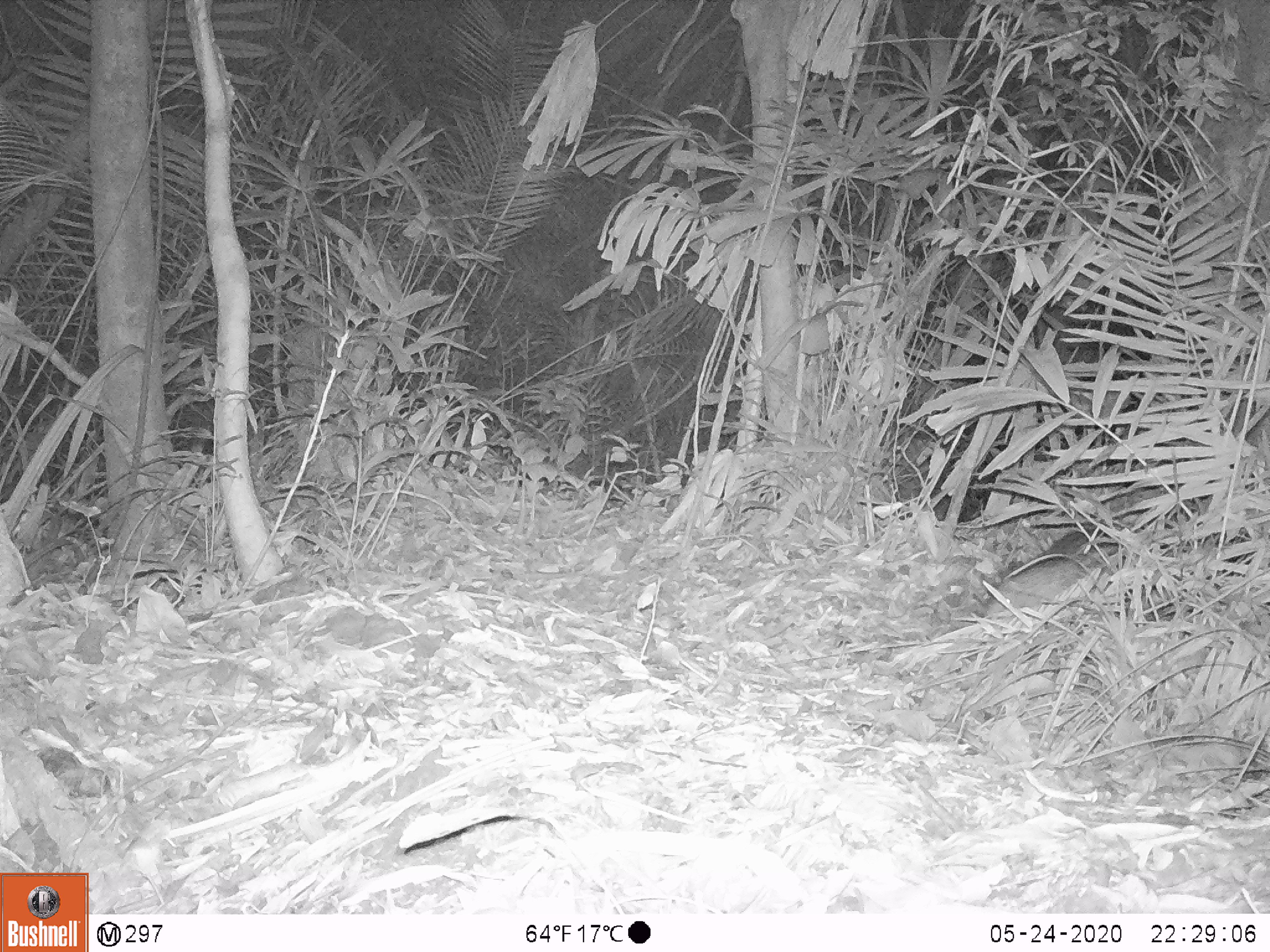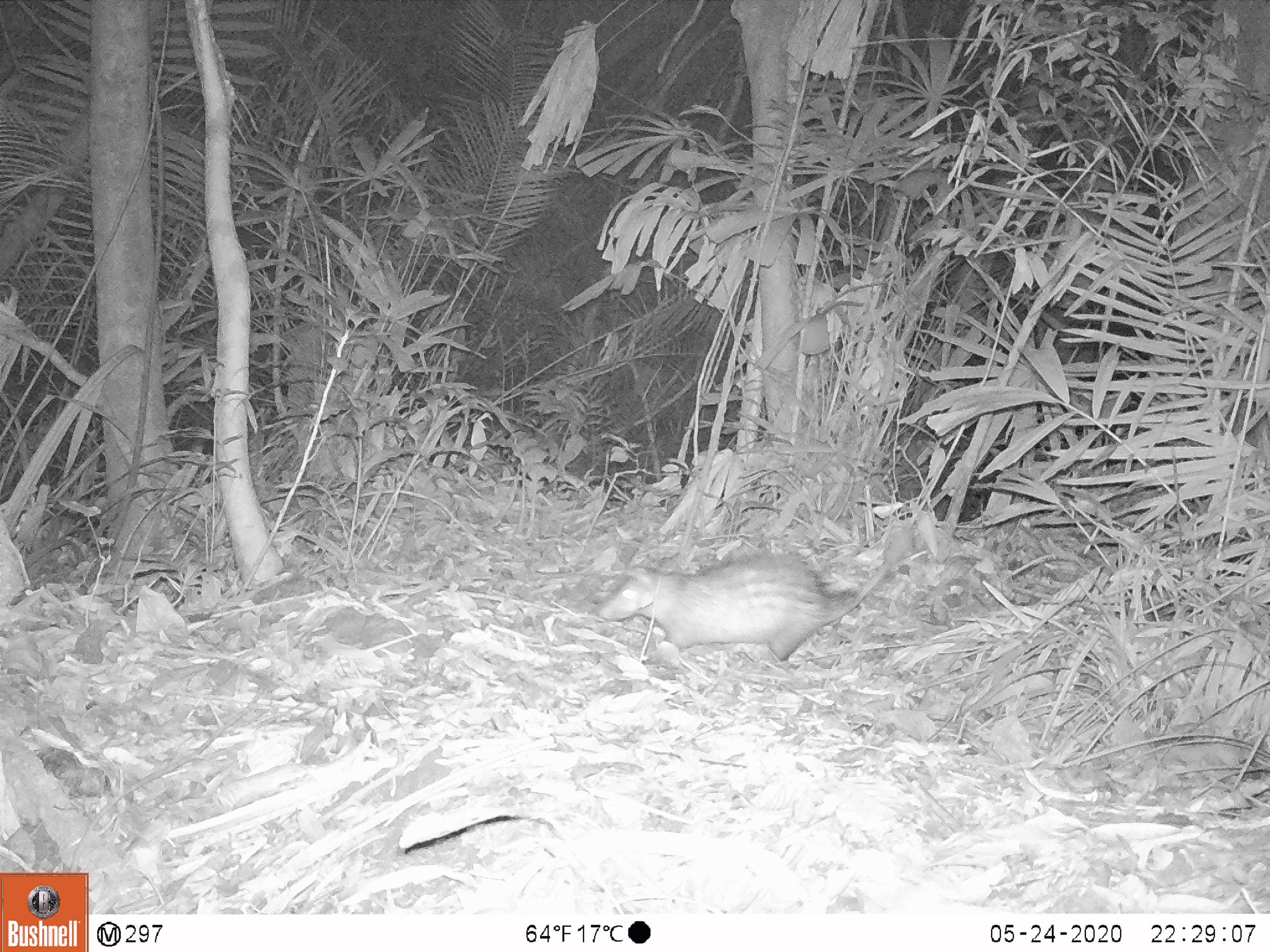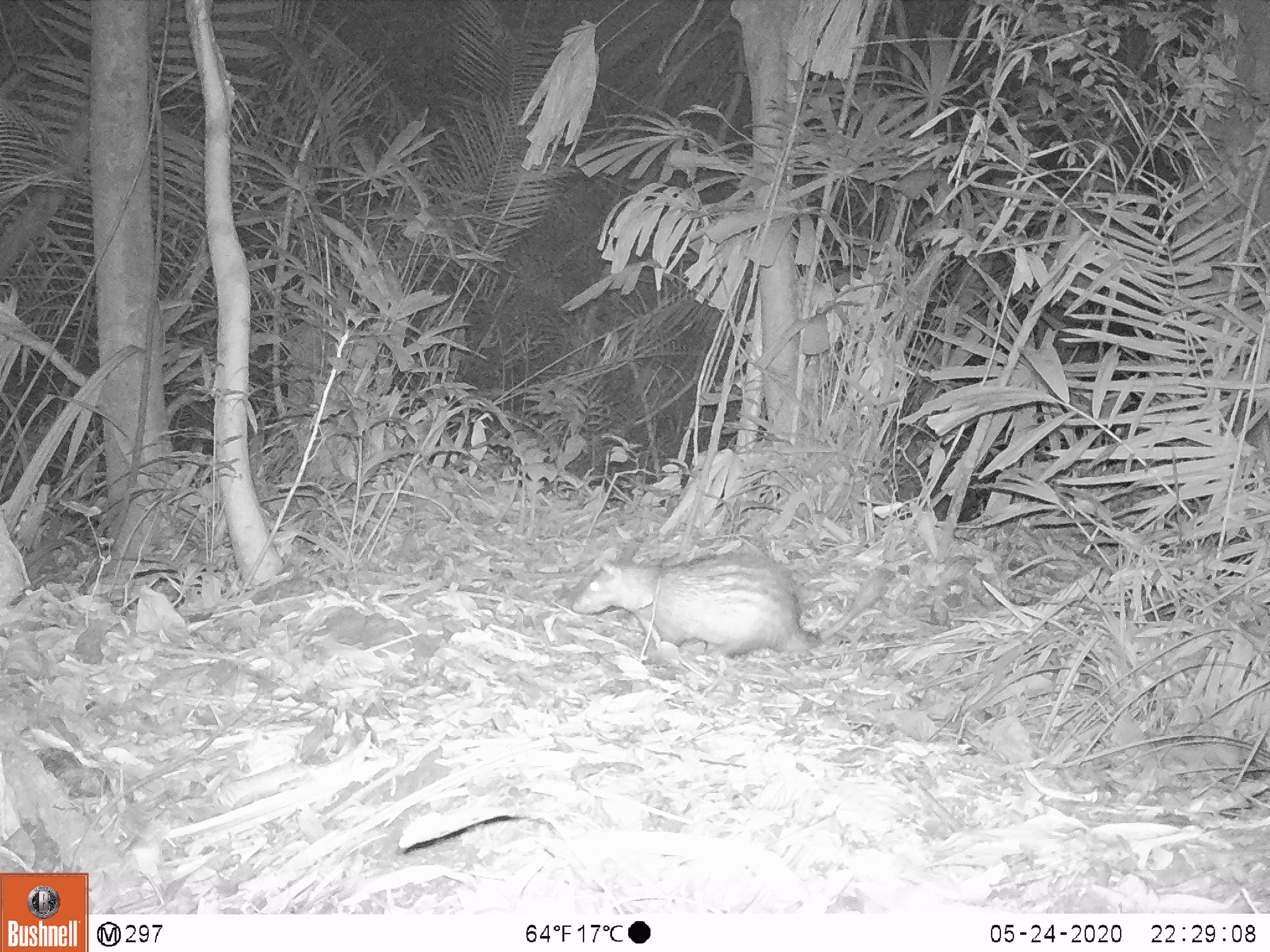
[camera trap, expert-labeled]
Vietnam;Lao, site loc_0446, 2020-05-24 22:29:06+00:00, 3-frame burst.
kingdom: Animalia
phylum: Chordata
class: Mammalia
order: Rodentia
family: Hystricidae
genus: Atherurus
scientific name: Atherurus macrourus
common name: asiatic brush-tailed porcupine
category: asiatic brush tailed porcupine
Asiatic brush tailed porcupine (asiatic brush-tailed porcupine) (Atherurus macrourus). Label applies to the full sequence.